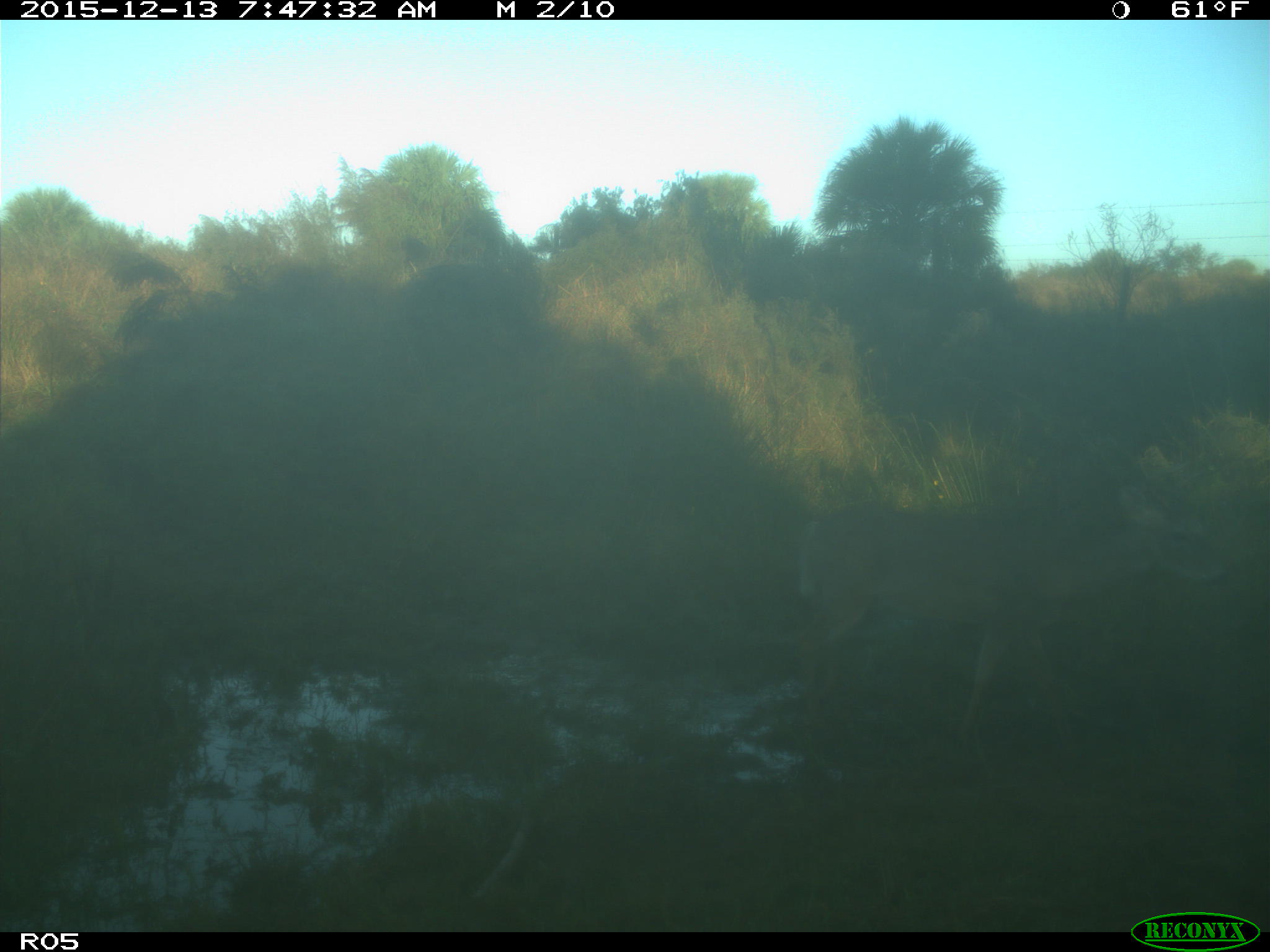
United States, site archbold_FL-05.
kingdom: Animalia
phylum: Chordata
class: Mammalia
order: Artiodactyla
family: Cervidae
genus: Odocoileus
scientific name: Odocoileus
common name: deer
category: unidentified deer